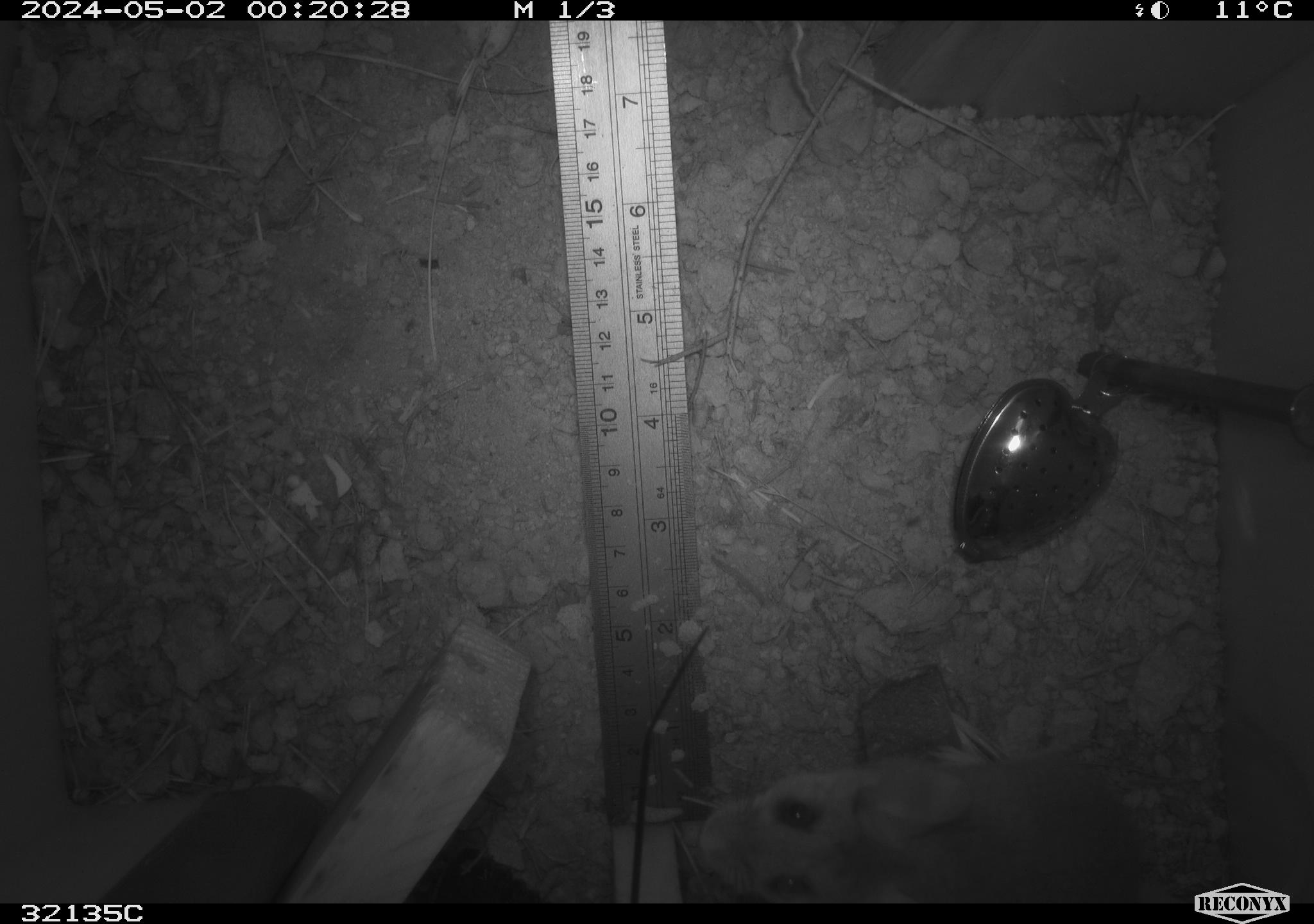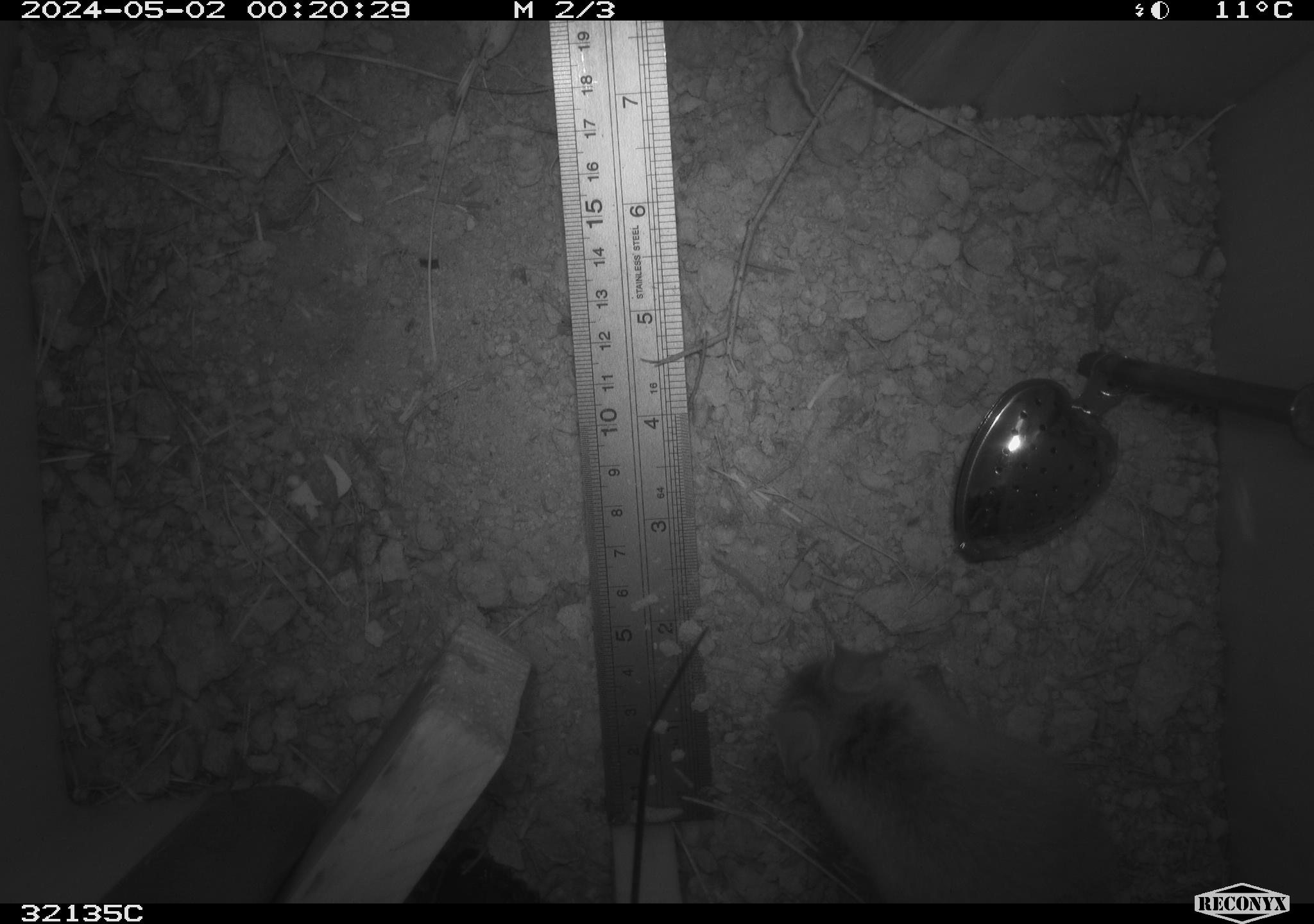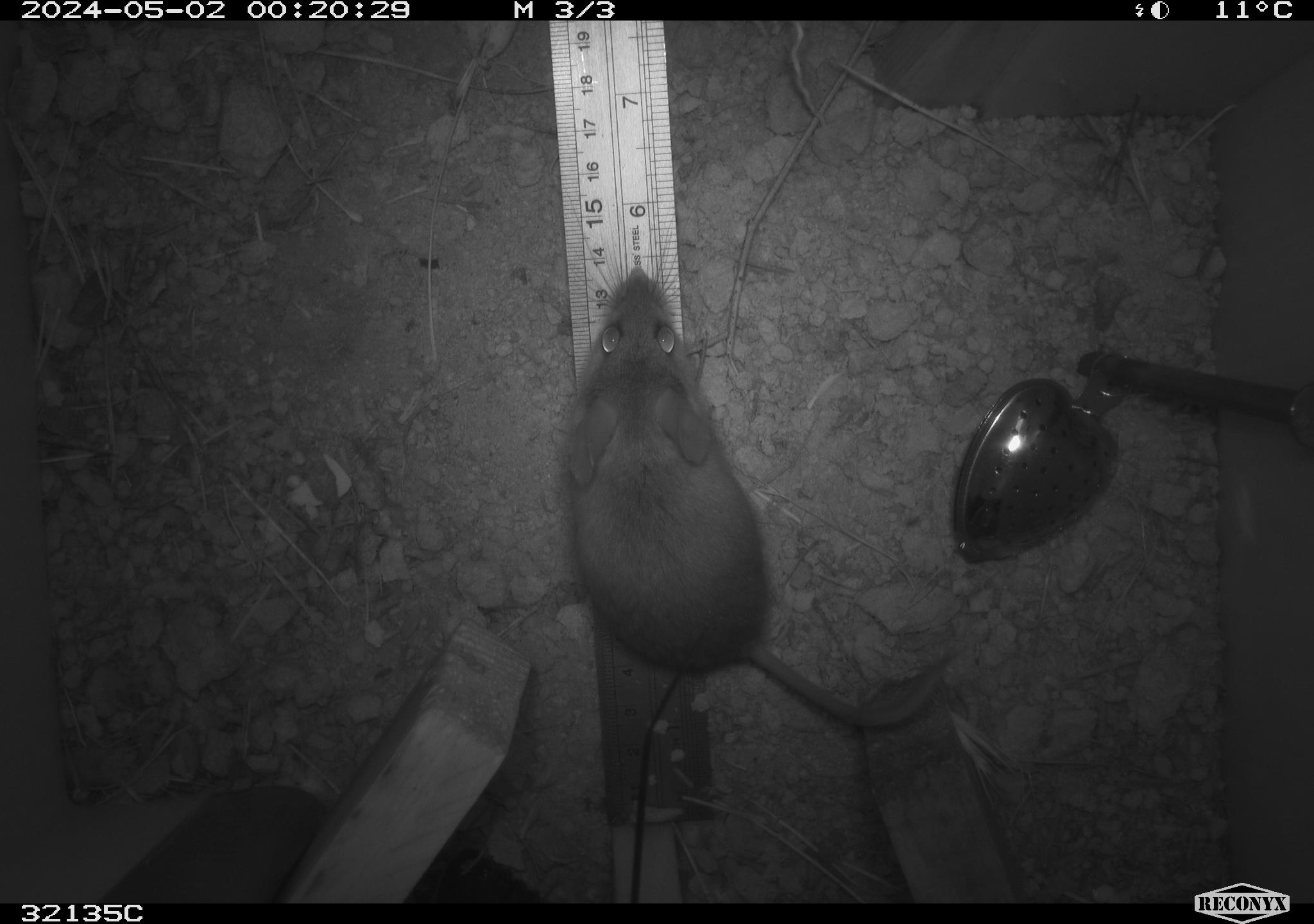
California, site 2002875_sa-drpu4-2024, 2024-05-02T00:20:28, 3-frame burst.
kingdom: Animalia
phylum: Chordata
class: Mammalia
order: Rodentia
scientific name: Rodentia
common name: rodent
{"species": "rodent (Rodentia)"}